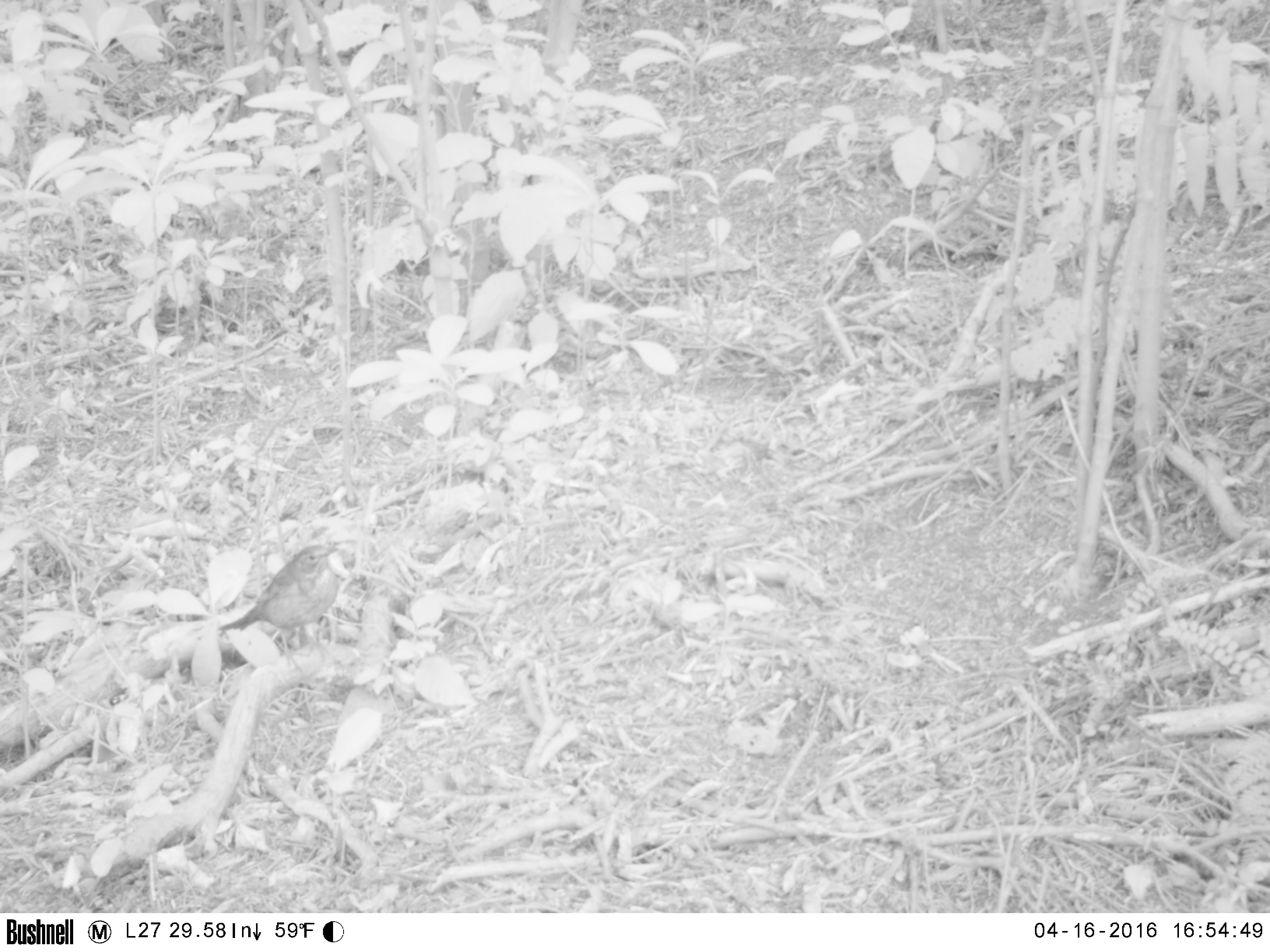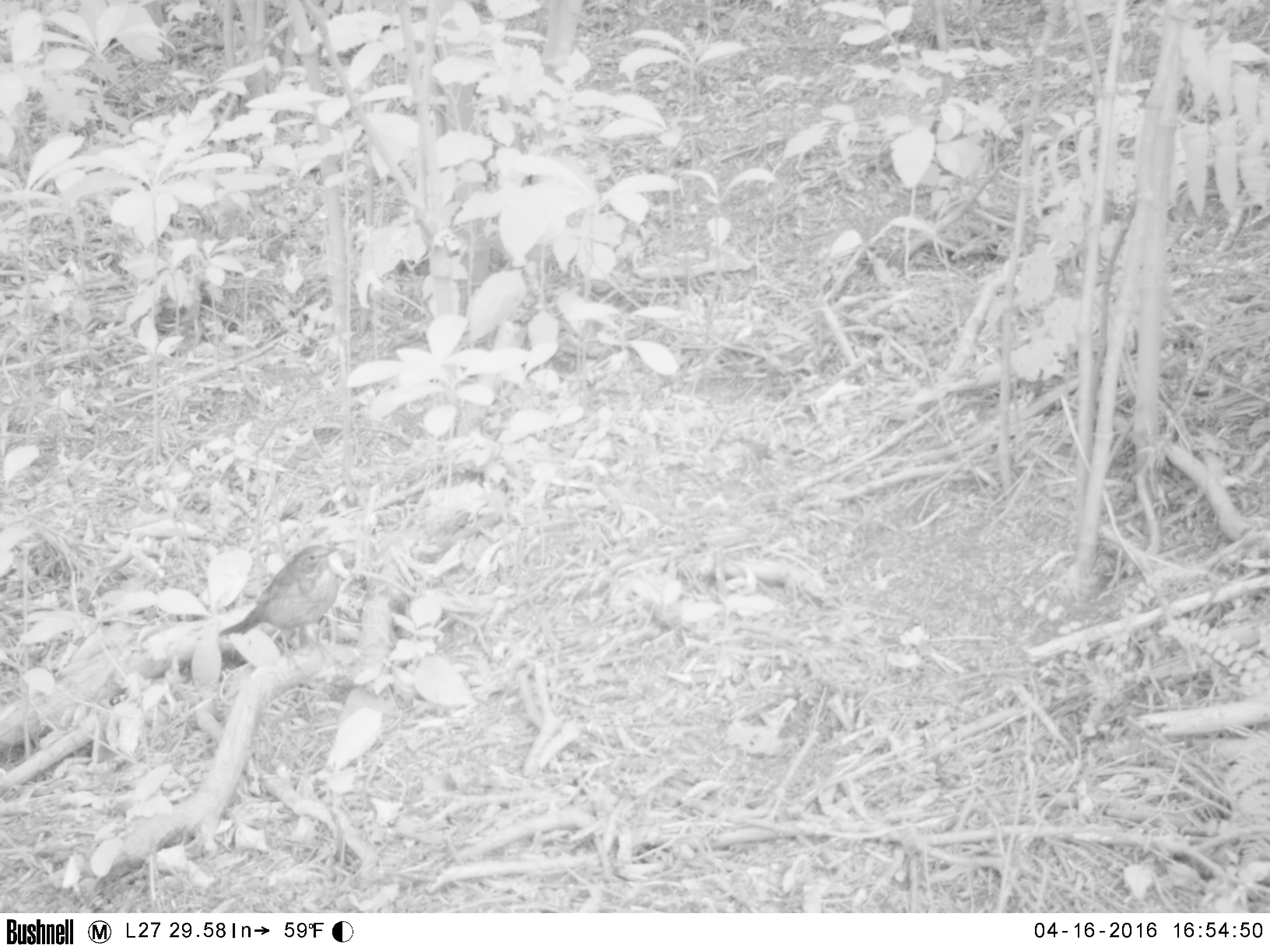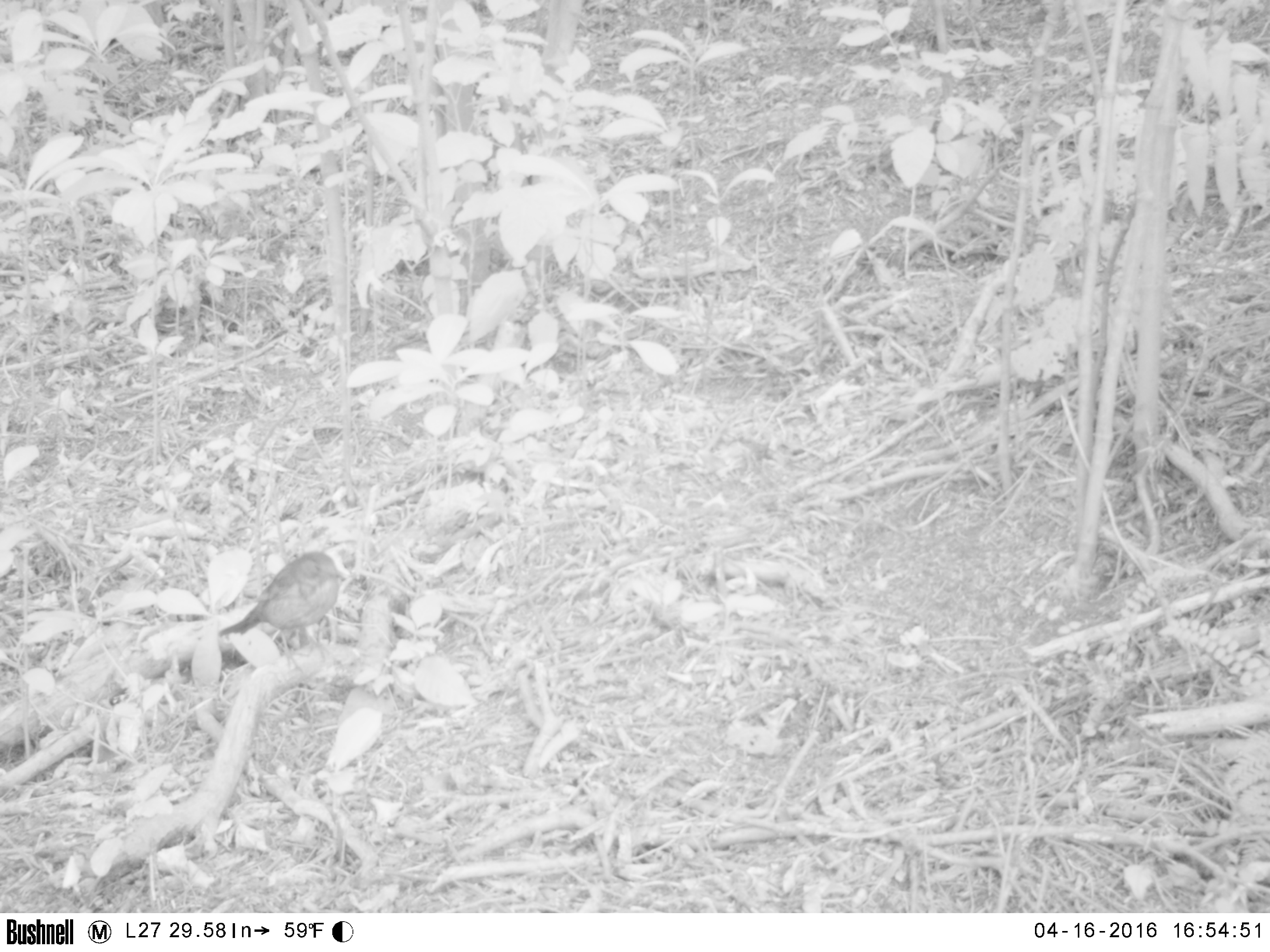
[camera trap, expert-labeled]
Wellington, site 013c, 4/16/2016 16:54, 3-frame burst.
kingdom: Animalia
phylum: Chordata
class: Aves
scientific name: Aves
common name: bird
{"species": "bird (Aves)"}